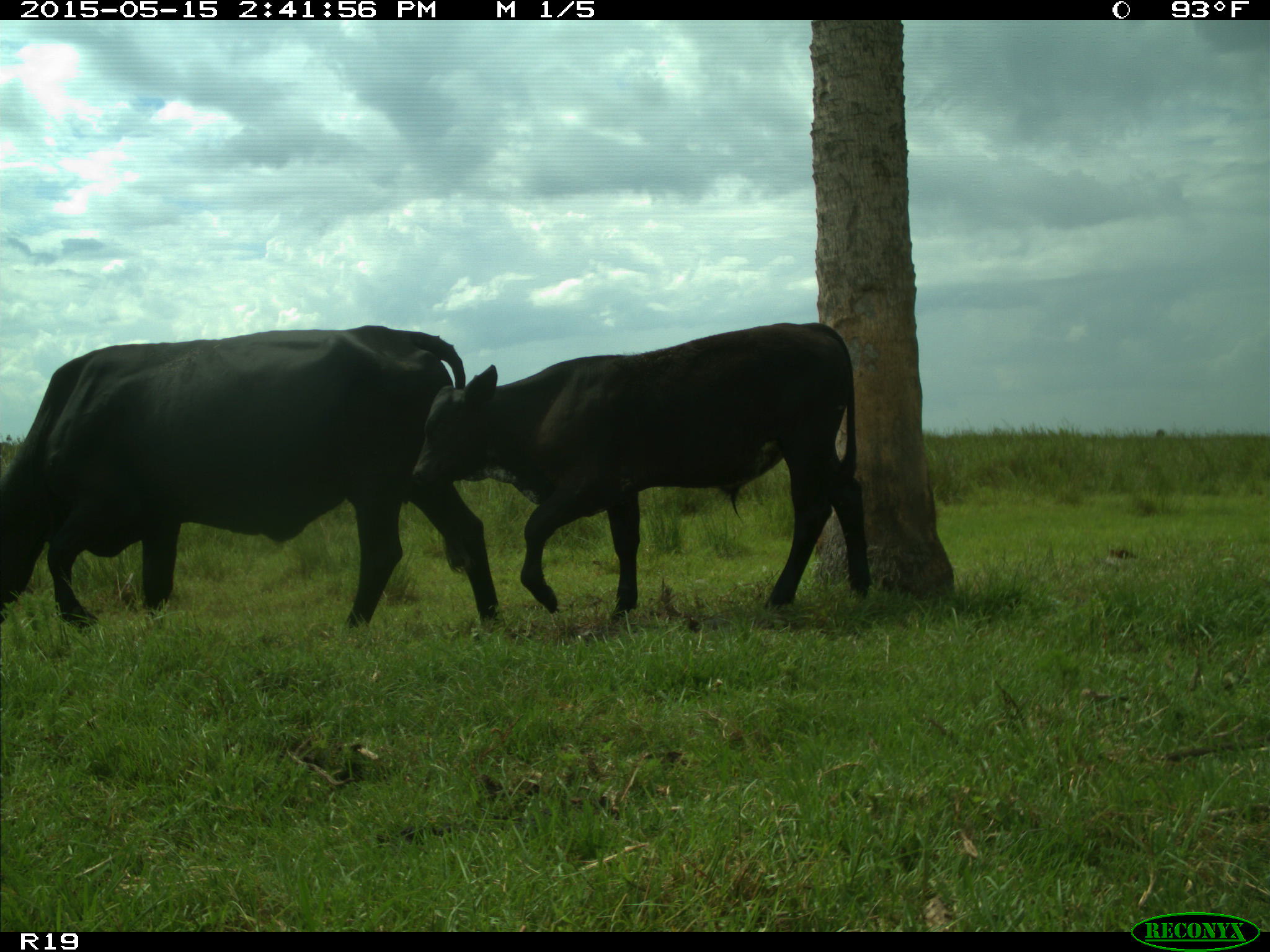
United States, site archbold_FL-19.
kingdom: Animalia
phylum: Chordata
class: Mammalia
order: Artiodactyla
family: Bovidae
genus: Bos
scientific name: Bos taurus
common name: domestic cow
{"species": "Bos taurus (domestic cow)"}